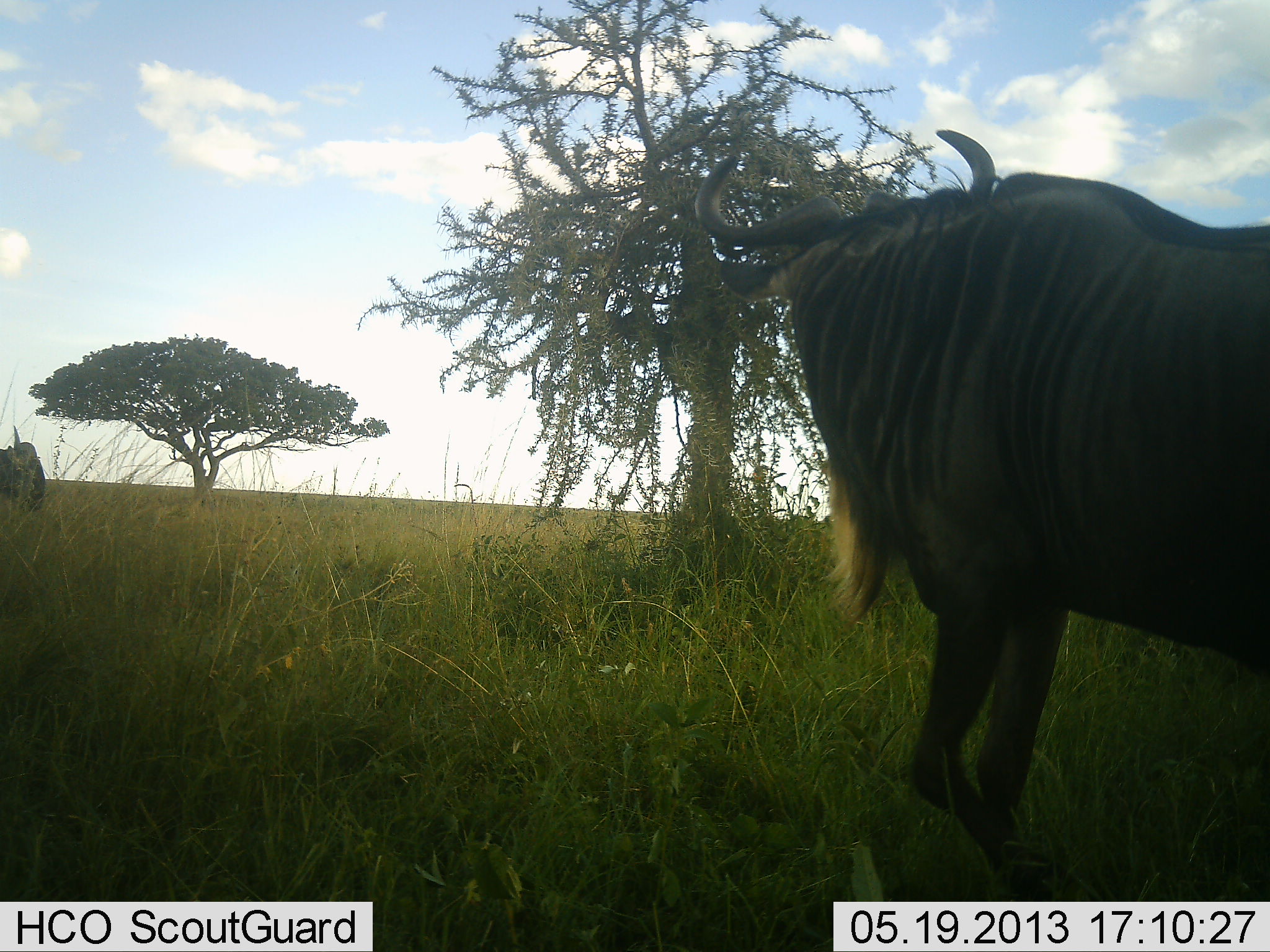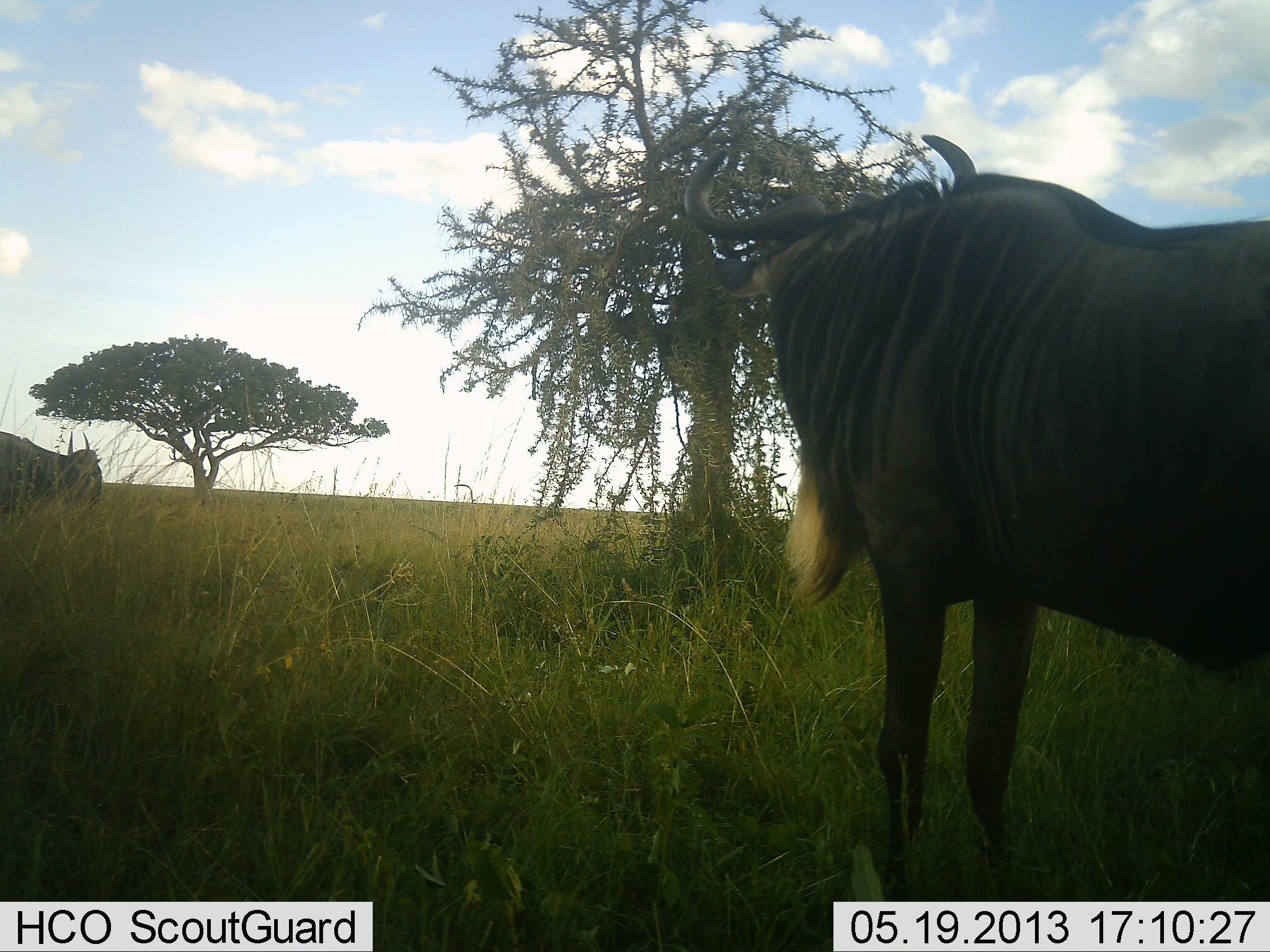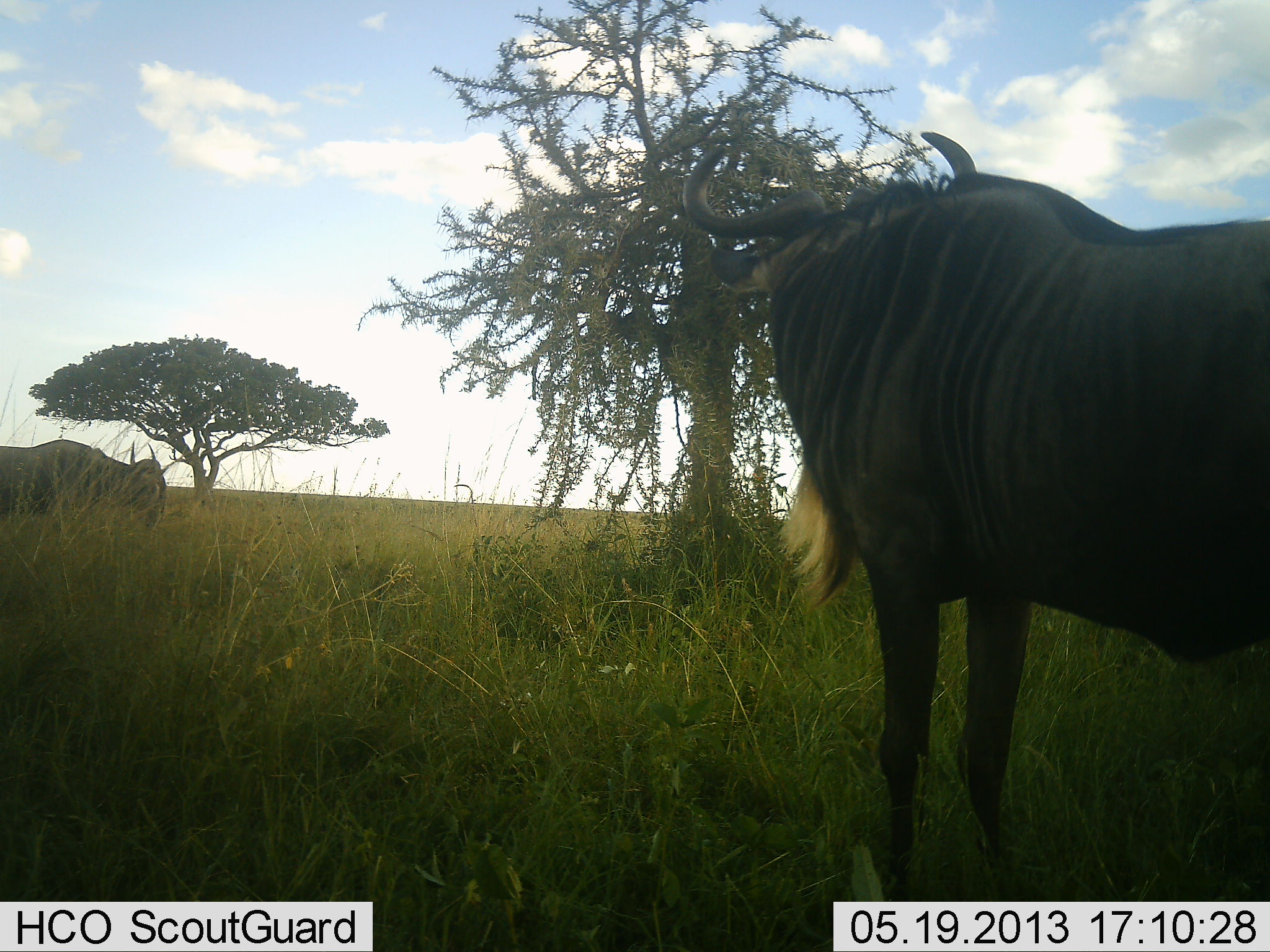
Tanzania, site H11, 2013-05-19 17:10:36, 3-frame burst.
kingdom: Animalia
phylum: Chordata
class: Mammalia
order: Artiodactyla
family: Bovidae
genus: Connochaetes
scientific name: Connochaetes taurinus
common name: blue wildebeest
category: wildebeest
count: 2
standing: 70%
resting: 0%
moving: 80%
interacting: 0%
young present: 0%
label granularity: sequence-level